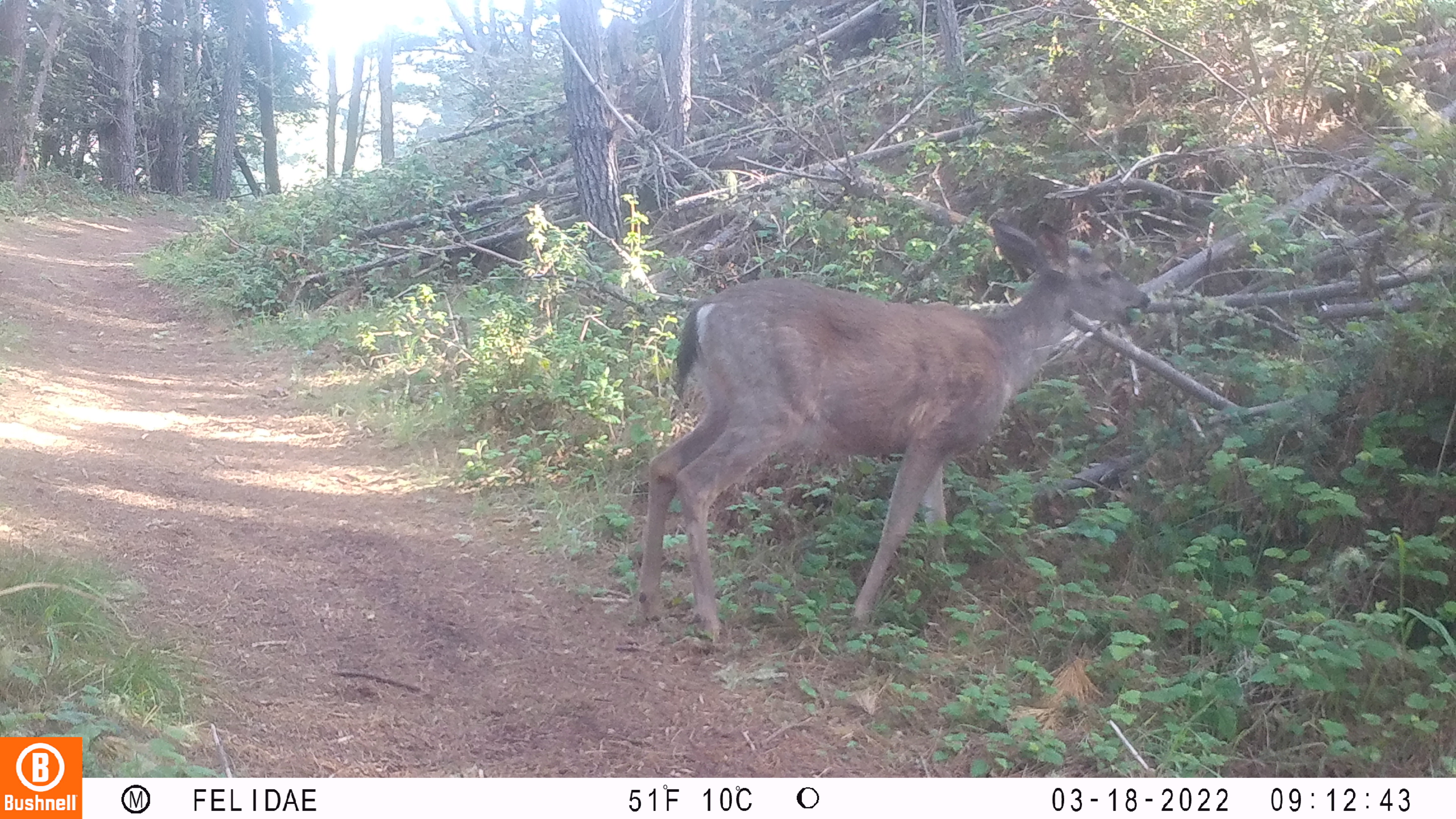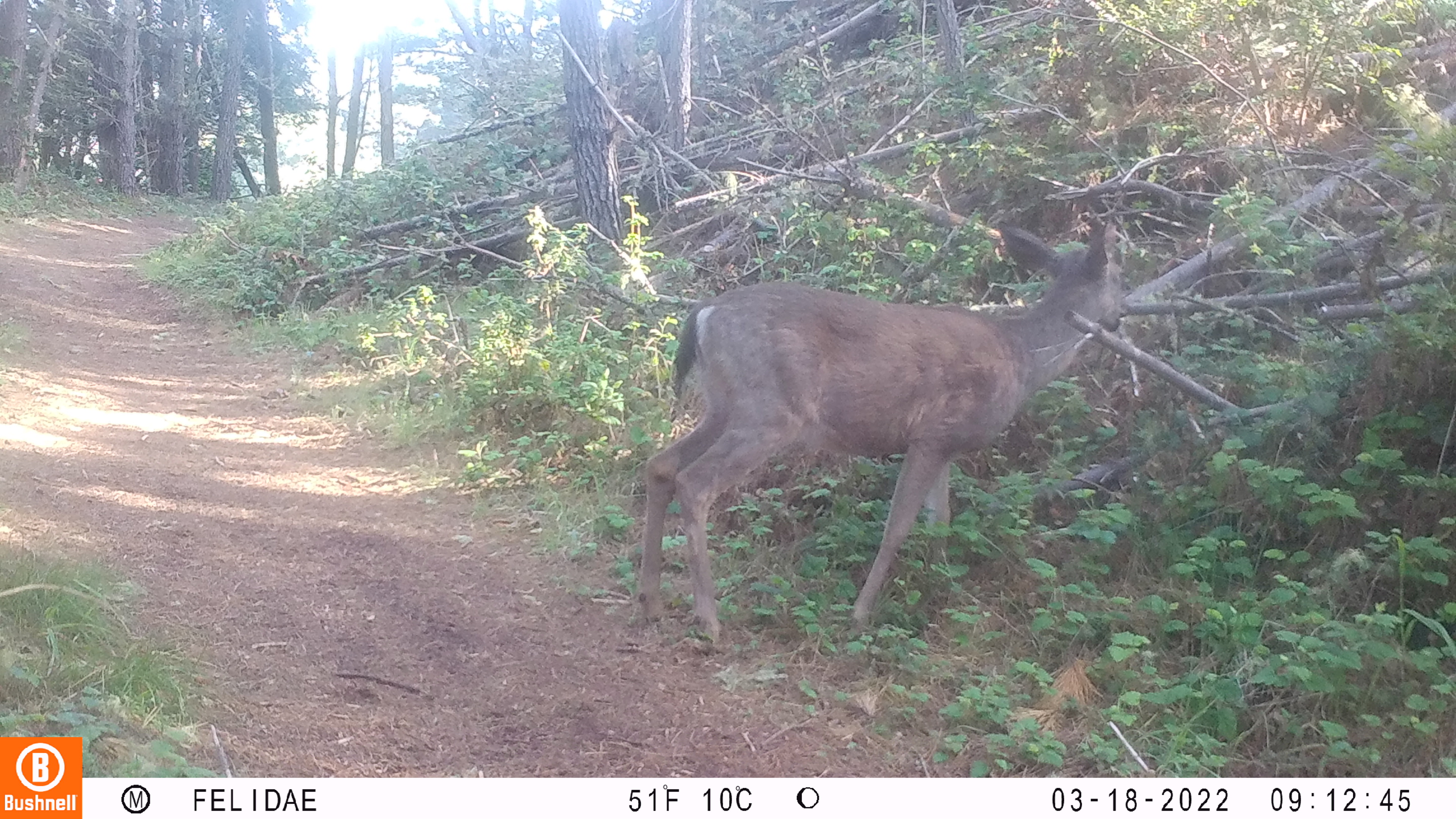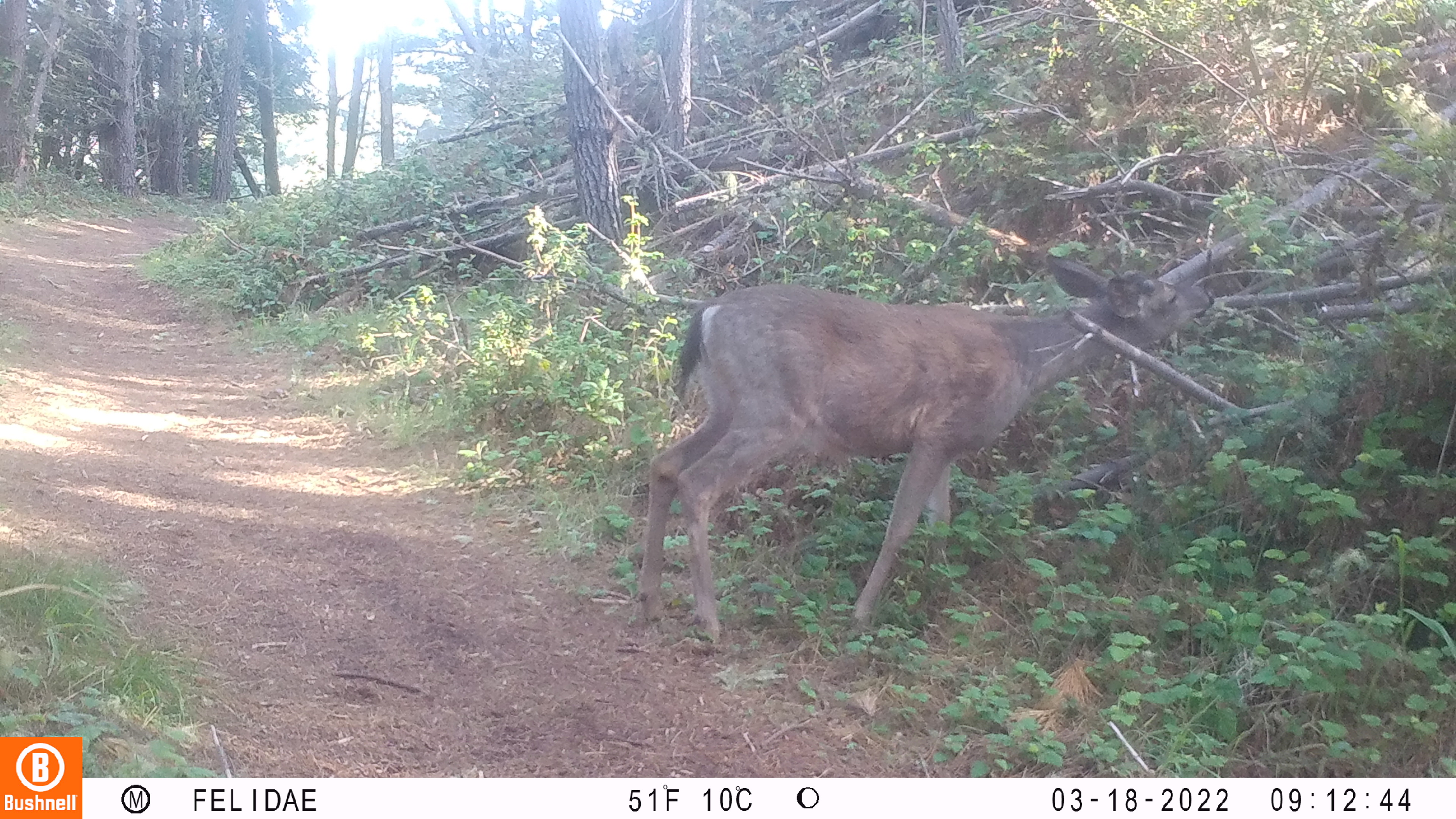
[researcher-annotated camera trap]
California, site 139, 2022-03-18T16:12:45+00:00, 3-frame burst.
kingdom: Animalia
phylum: Chordata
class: Mammalia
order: Artiodactyla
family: Cervidae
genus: Odocoileus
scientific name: Odocoileus hemionus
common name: mule deer